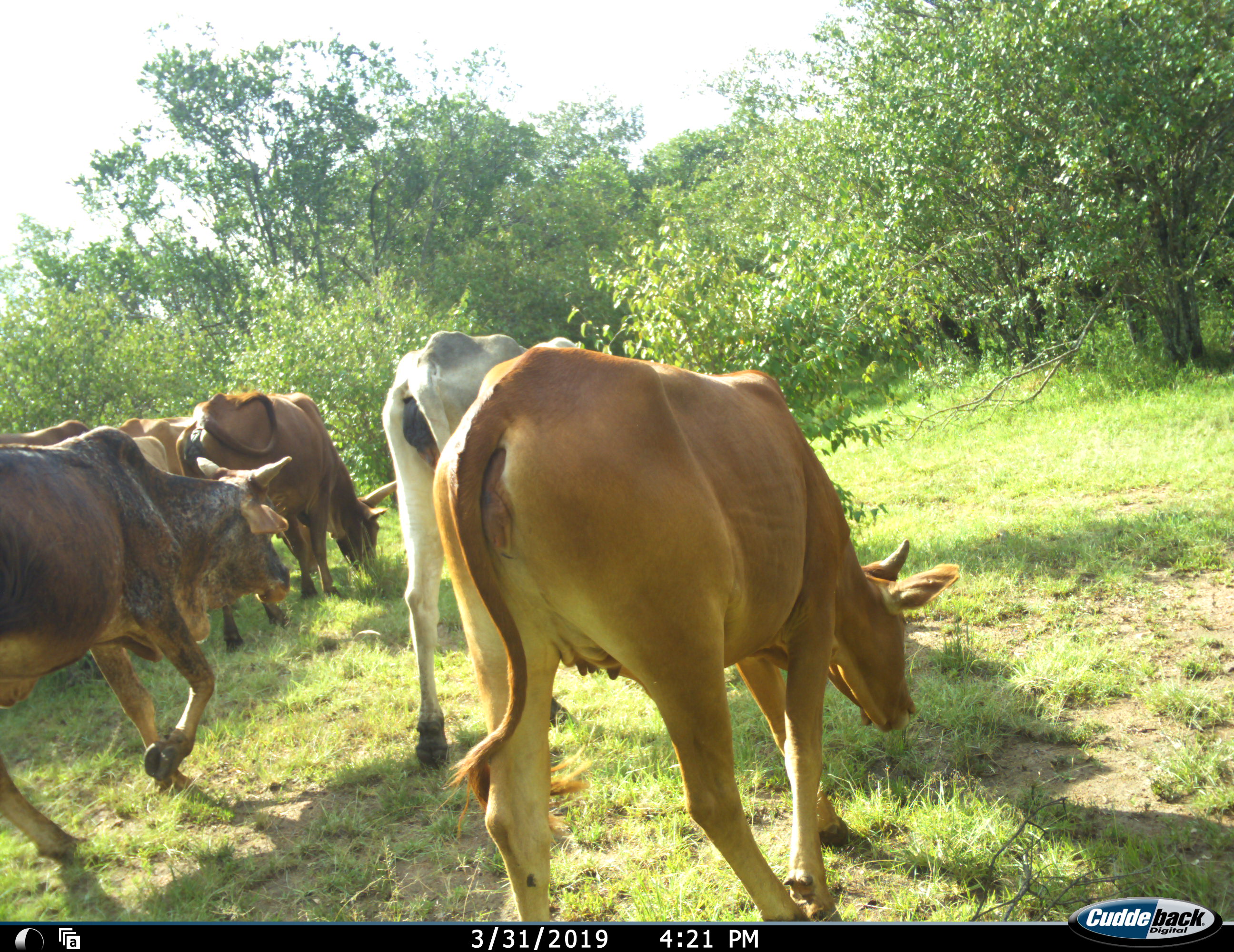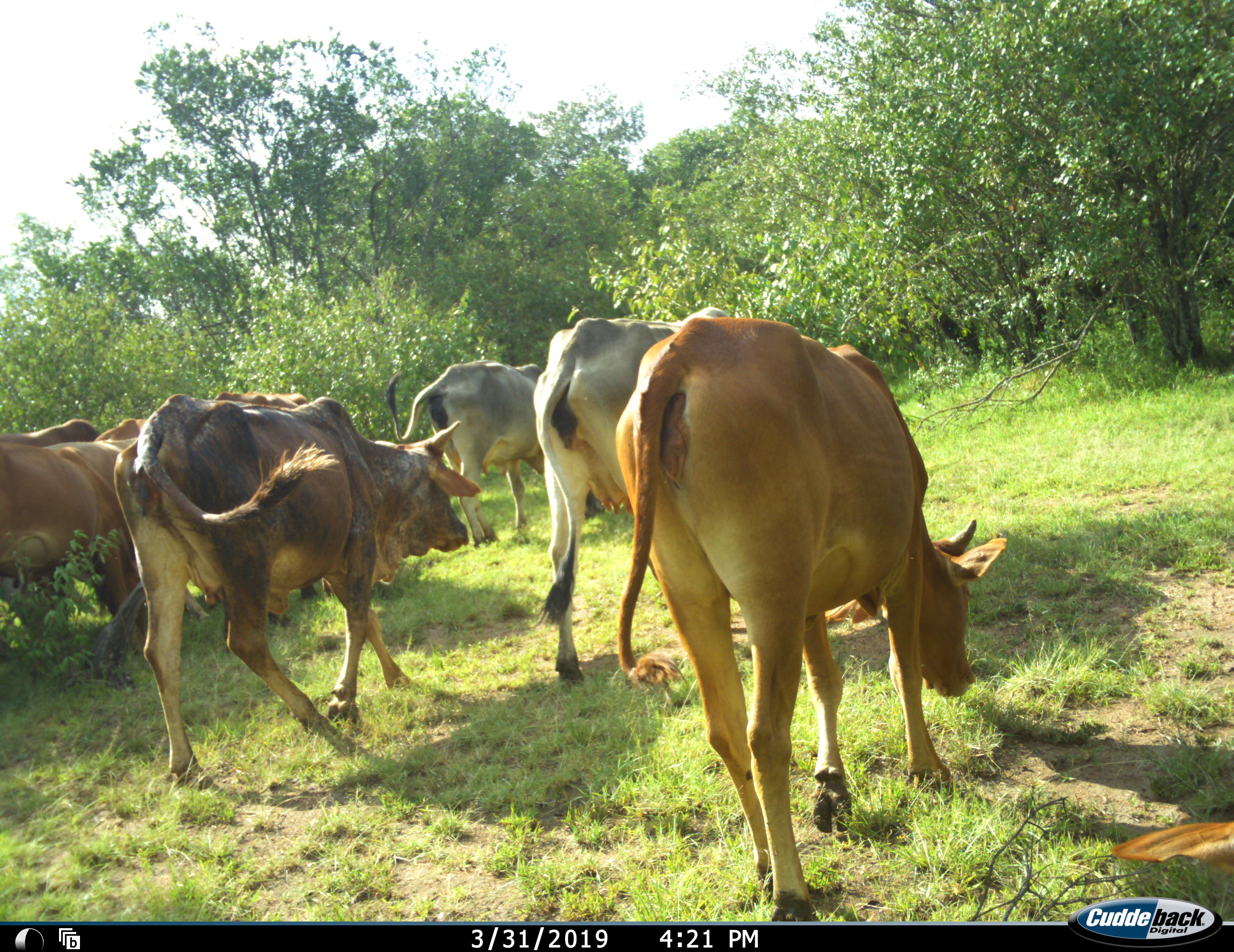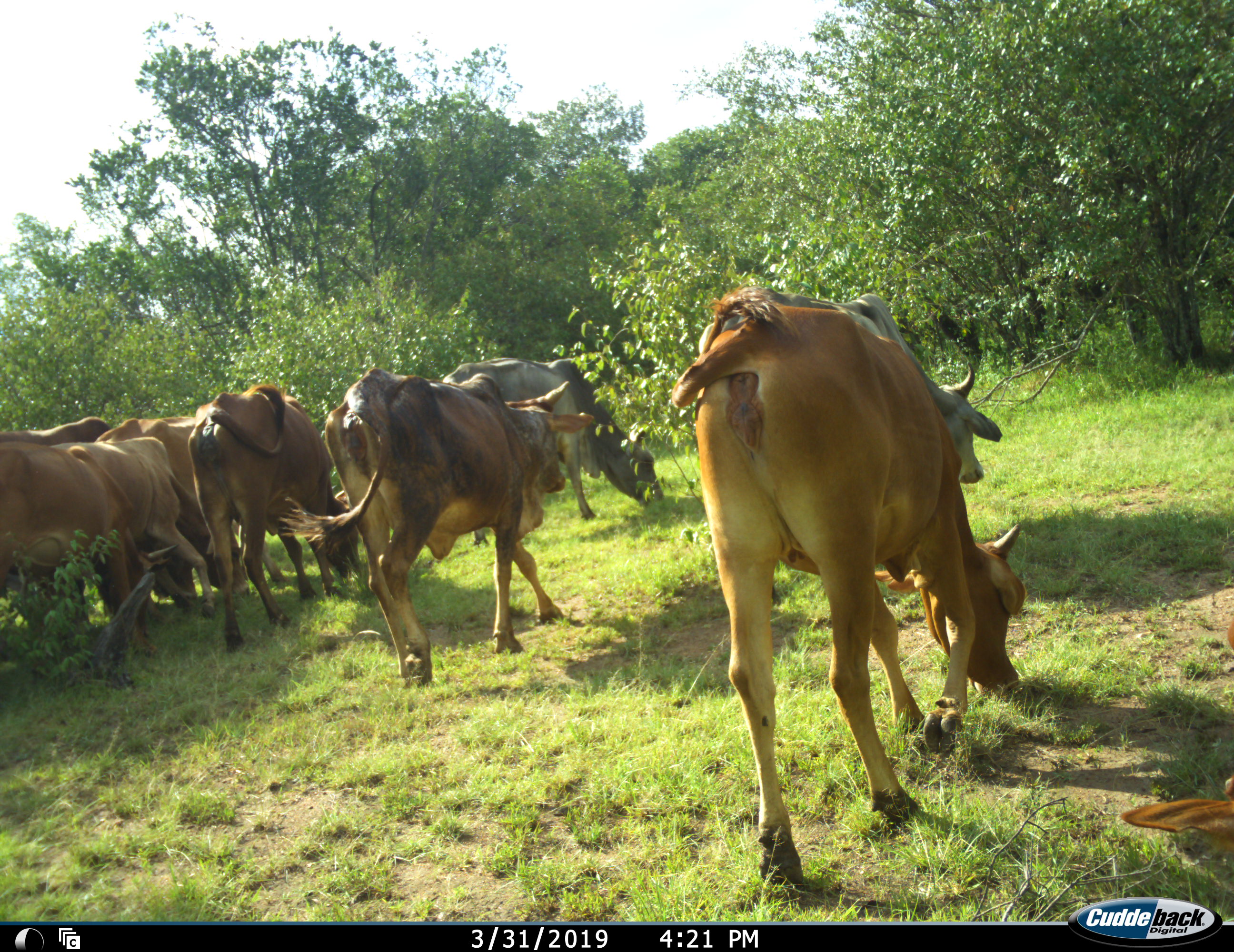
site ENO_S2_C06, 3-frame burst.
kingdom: Animalia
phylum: Chordata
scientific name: Vertebrata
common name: domestic animal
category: domesticanimal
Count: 8.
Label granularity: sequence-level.